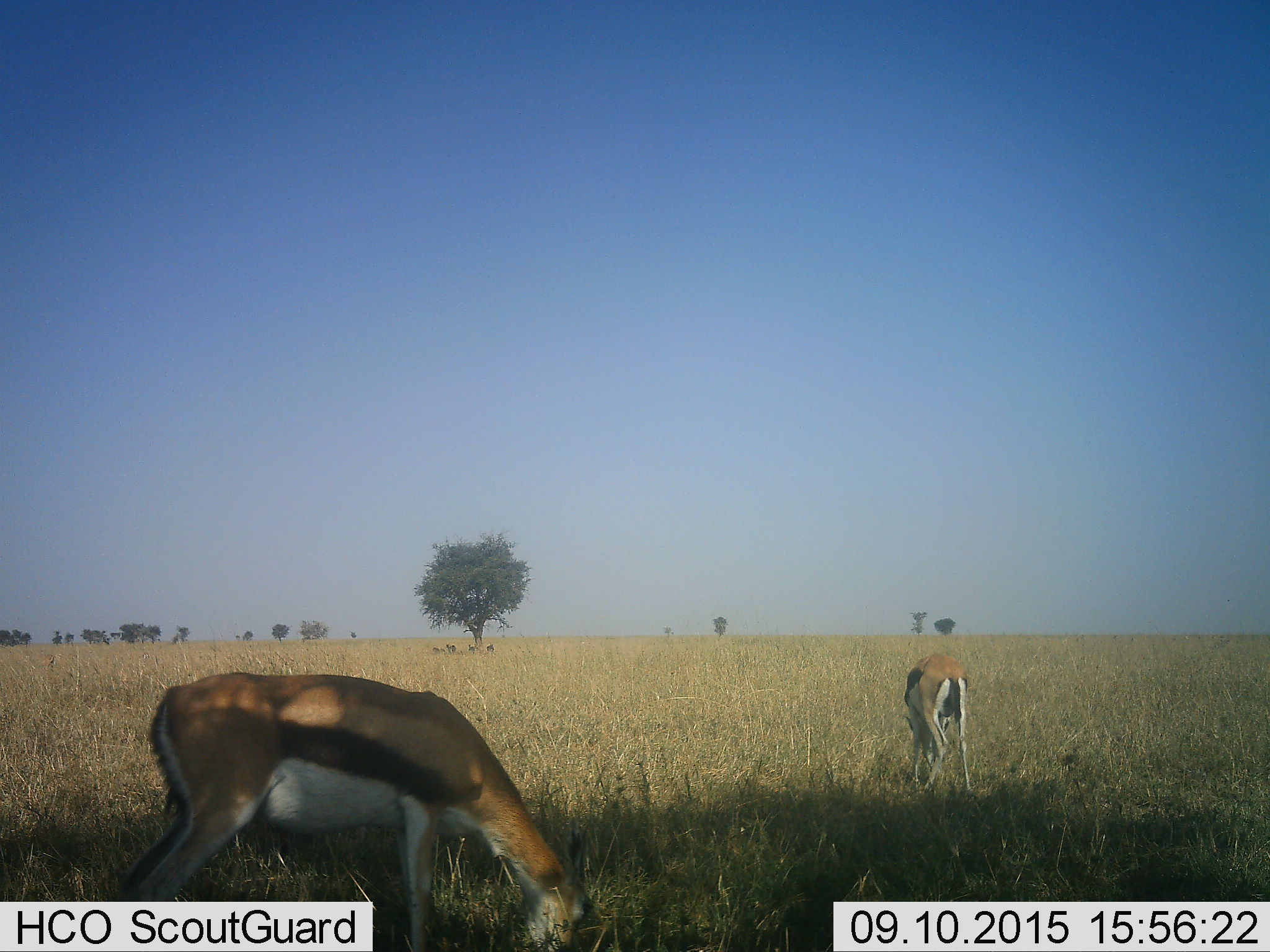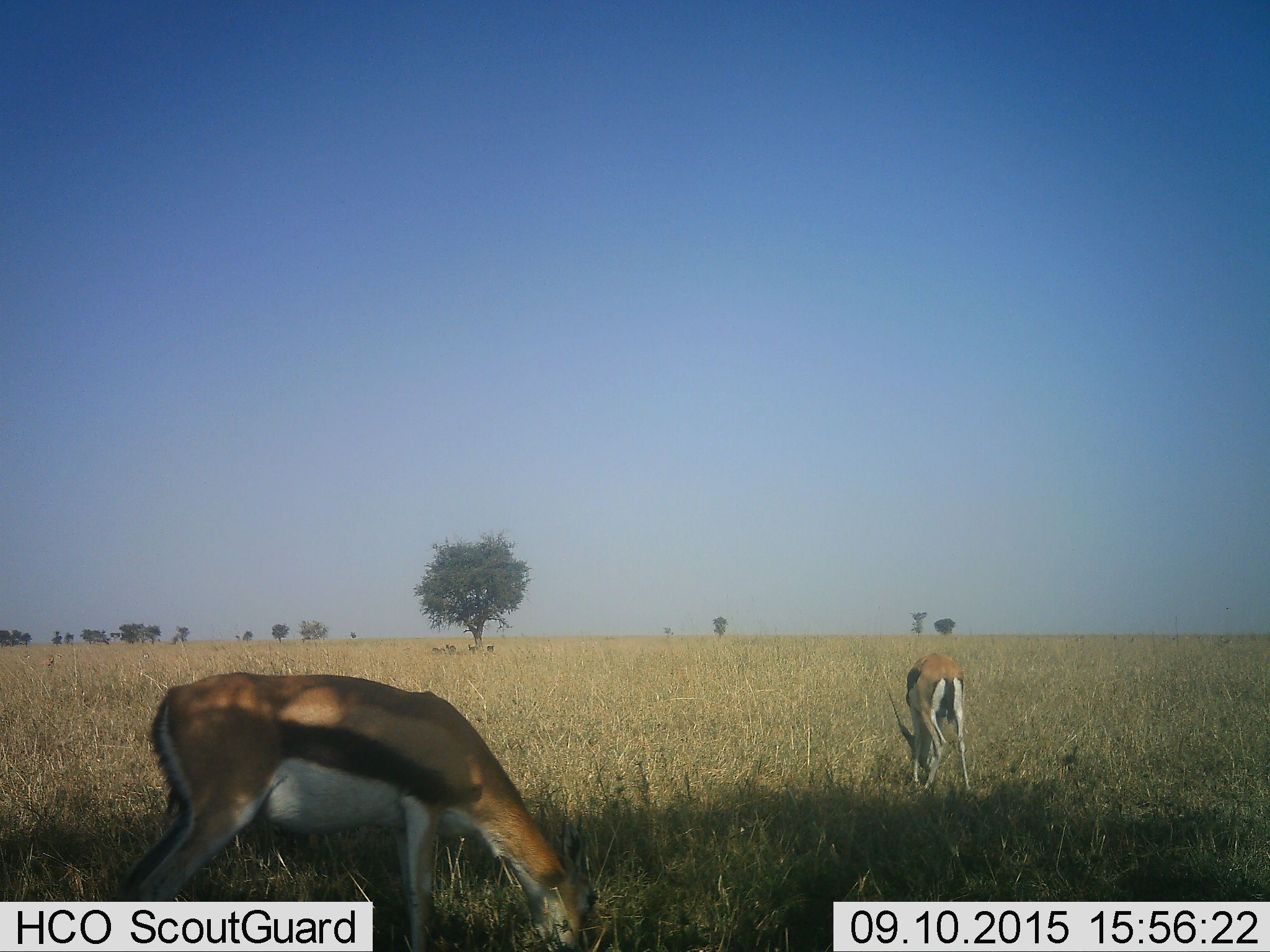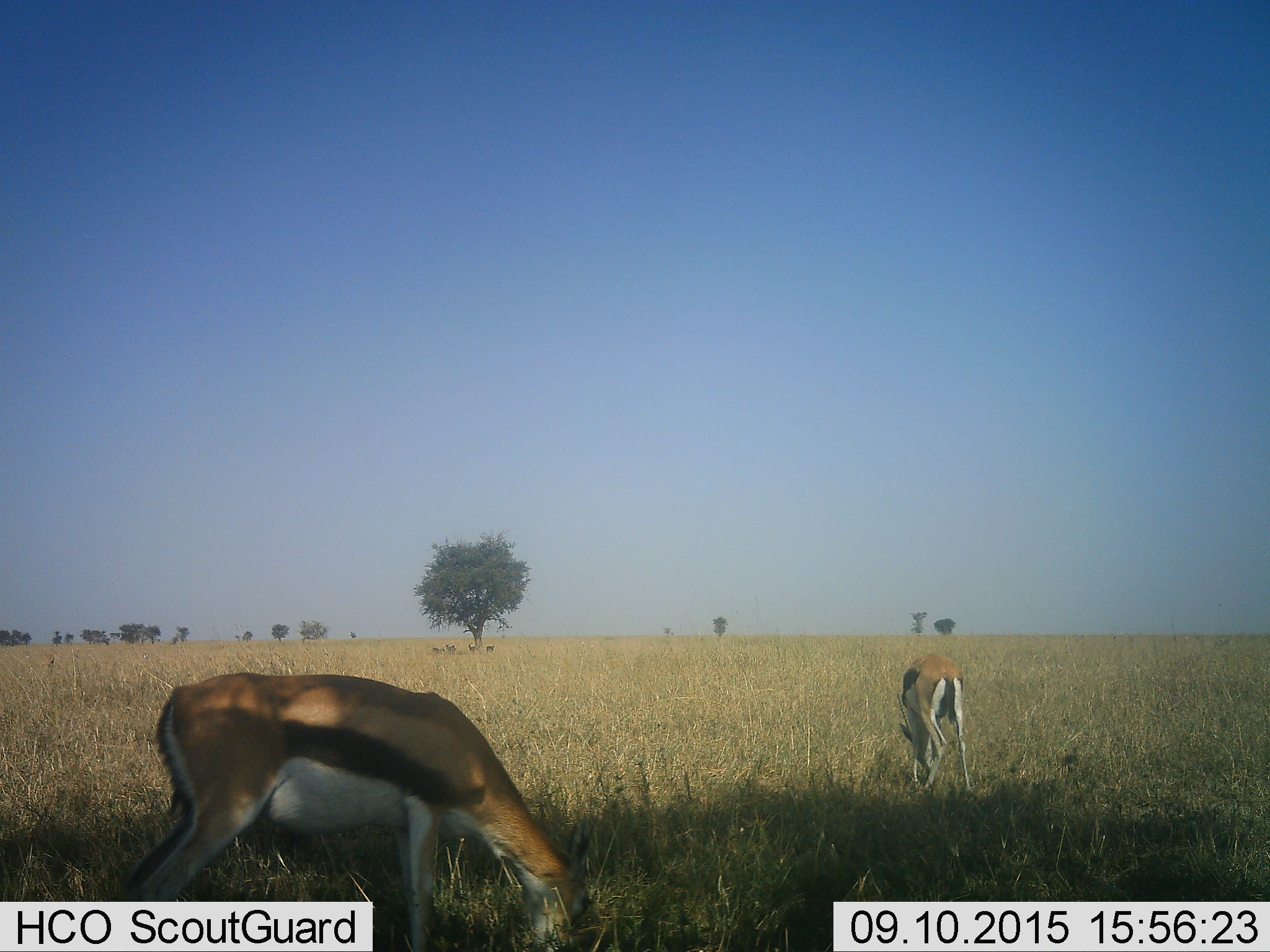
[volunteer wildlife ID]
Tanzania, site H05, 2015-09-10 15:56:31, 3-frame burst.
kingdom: Animalia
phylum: Chordata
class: Mammalia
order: Artiodactyla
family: Bovidae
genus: Eudorcas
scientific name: Eudorcas thomsonii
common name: thomson's gazelle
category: gazellethomsons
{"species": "gazellethomsons (thomson's gazelle) (Eudorcas thomsonii)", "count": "2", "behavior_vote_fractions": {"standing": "30%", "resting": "0%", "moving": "0%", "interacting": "0%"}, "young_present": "10%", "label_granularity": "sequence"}